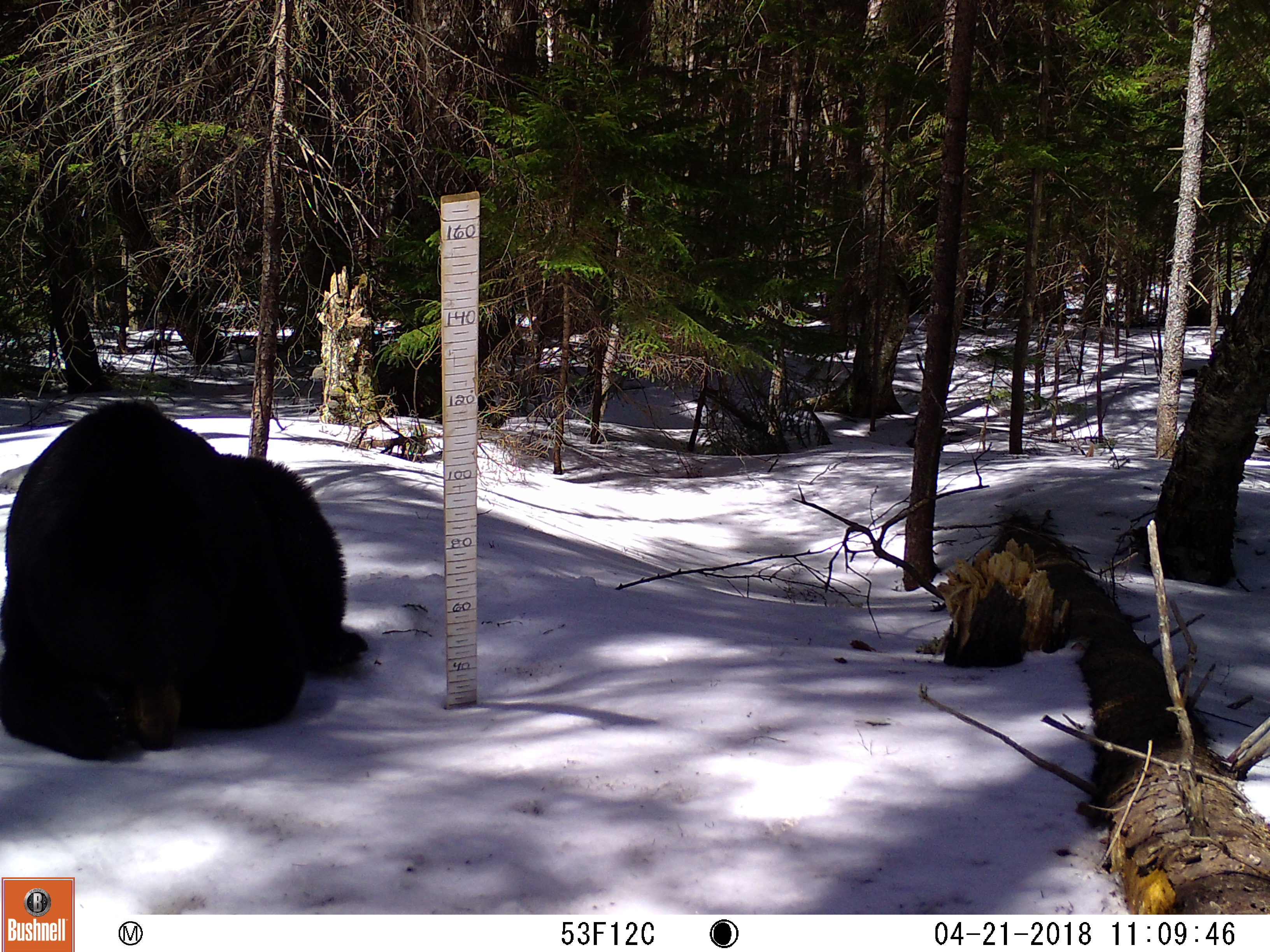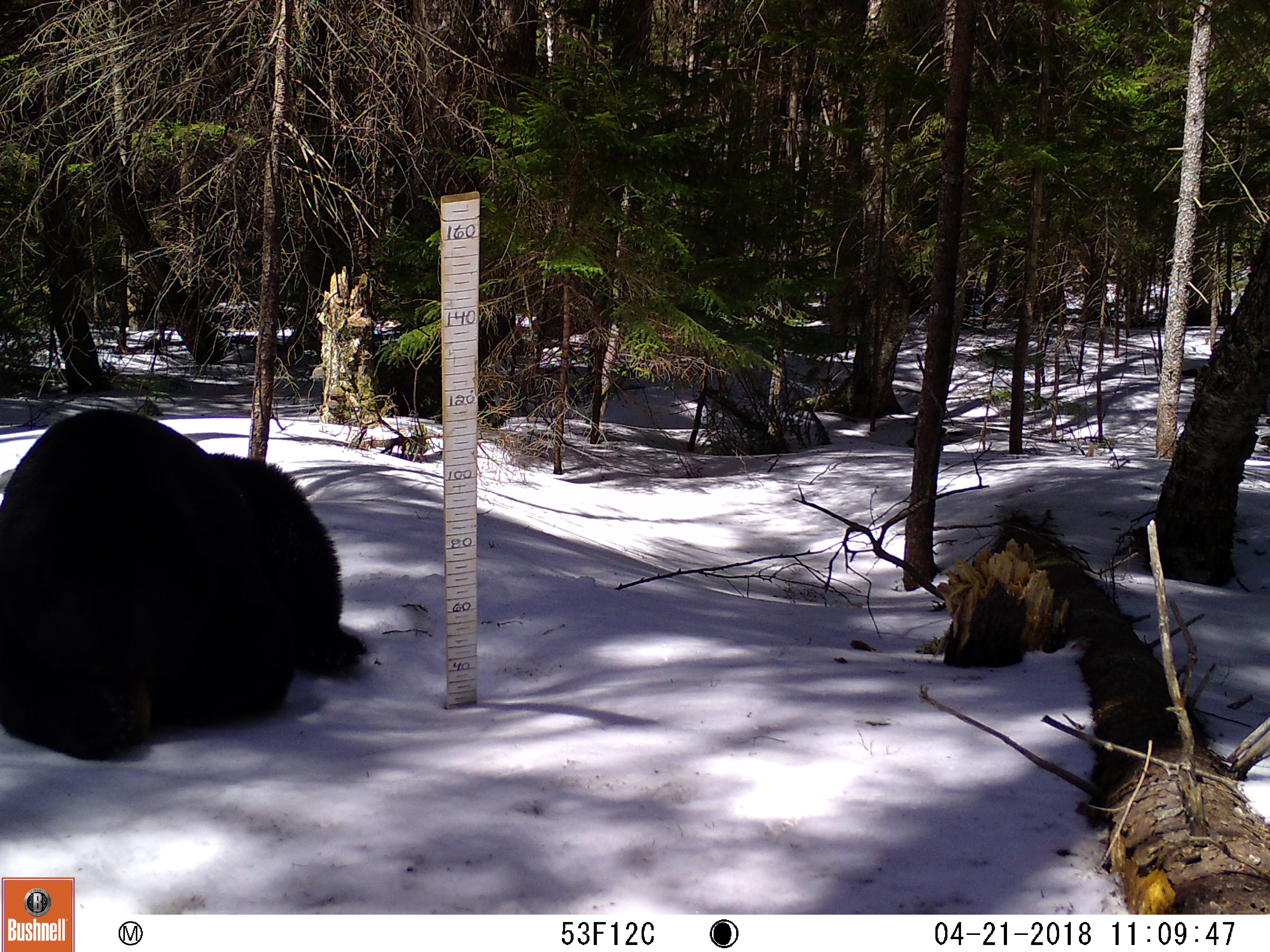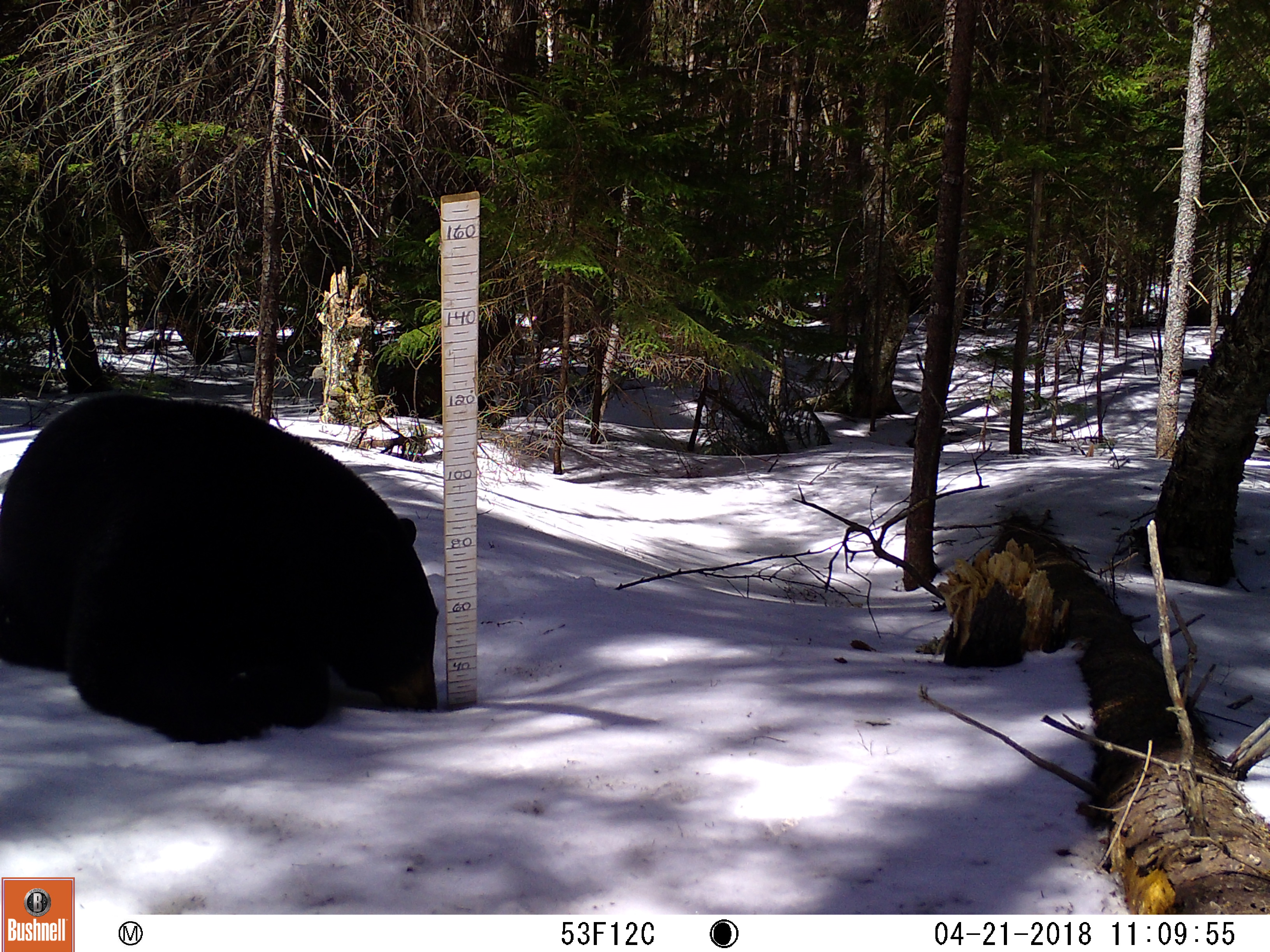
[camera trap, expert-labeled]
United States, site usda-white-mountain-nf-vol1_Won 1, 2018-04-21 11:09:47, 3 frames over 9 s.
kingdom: Animalia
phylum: Chordata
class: Mammalia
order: Carnivora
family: Ursidae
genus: Ursus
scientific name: Ursus americanus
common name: black bear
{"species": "black bear (Ursus americanus)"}